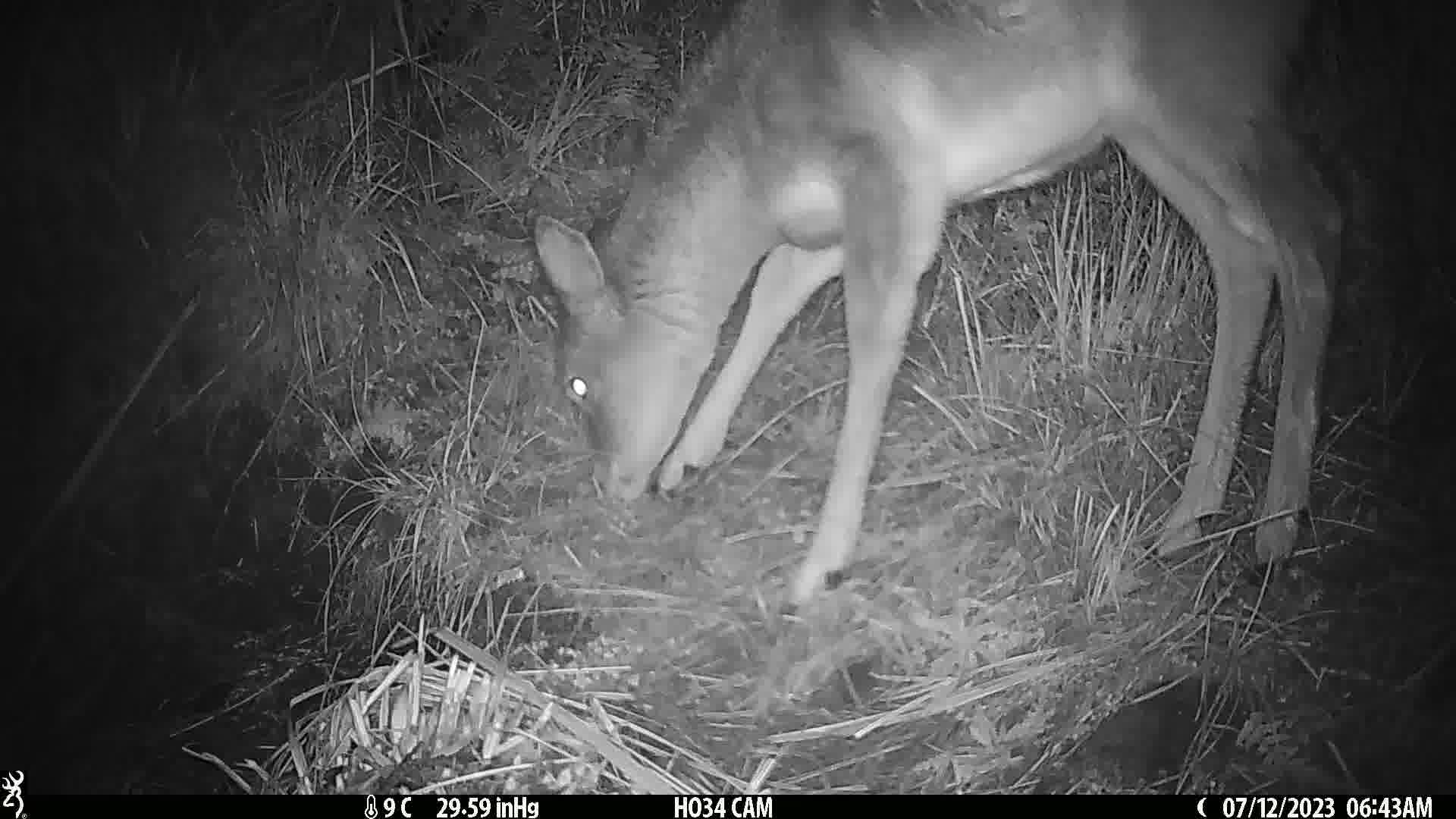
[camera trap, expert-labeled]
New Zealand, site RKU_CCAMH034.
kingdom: Animalia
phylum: Chordata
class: Mammalia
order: Artiodactyla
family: Cervidae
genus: Odocoileus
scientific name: Odocoileus virginianus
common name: white-tailed deer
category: white tailed deer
White tailed deer (white-tailed deer) (Odocoileus virginianus).